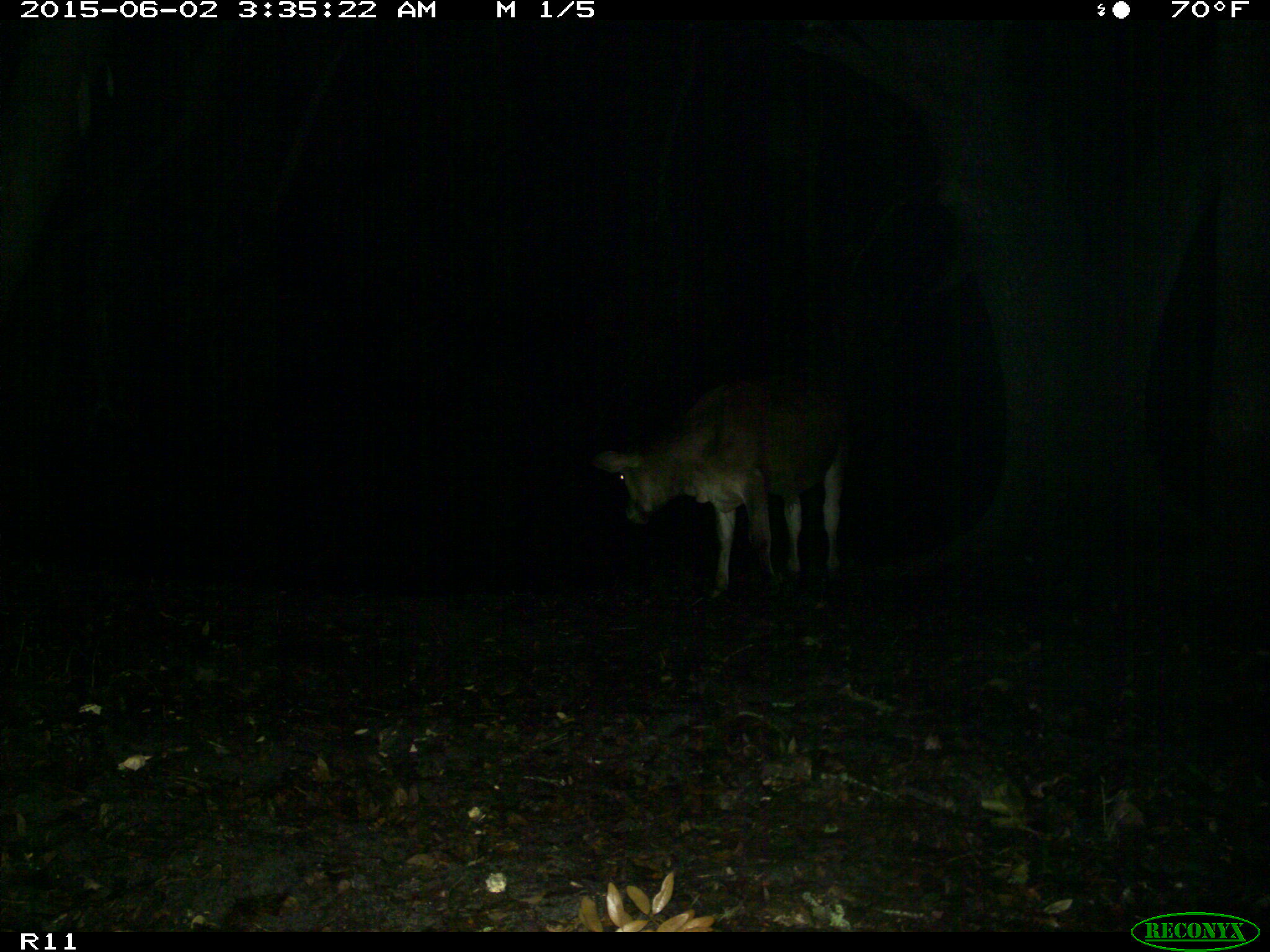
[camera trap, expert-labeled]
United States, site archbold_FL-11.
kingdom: Animalia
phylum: Chordata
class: Mammalia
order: Artiodactyla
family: Bovidae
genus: Bos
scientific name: Bos taurus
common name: domestic cow